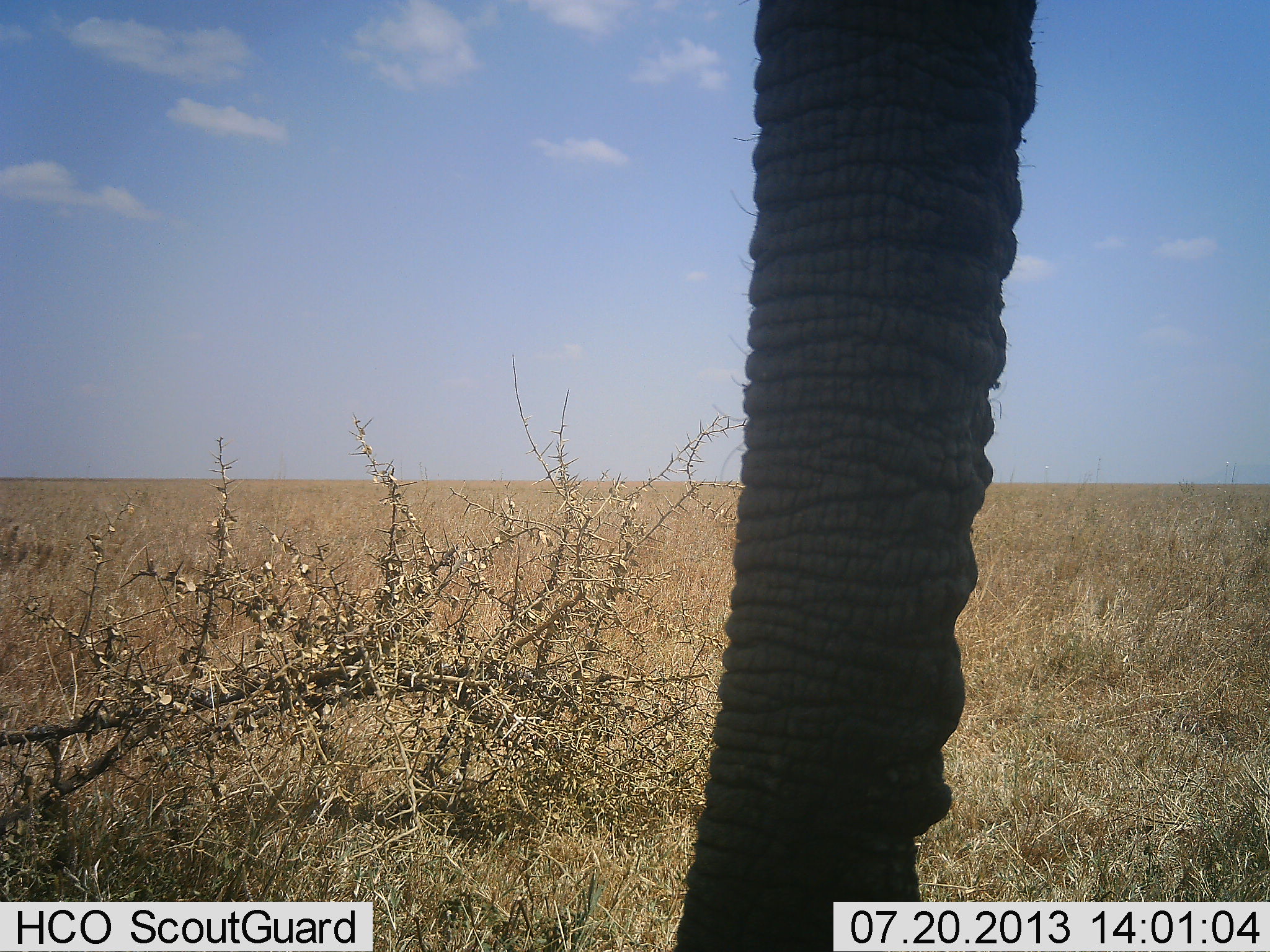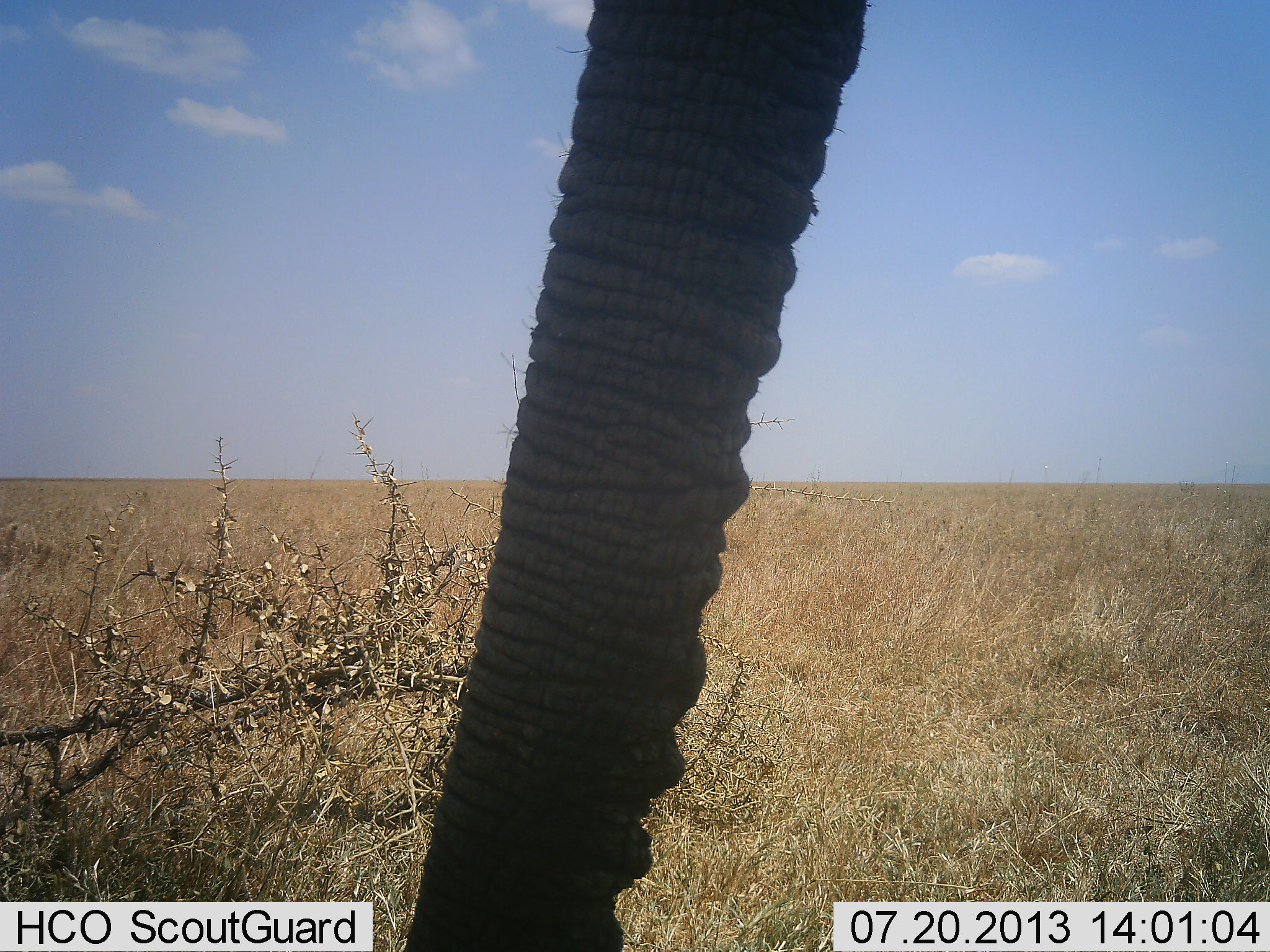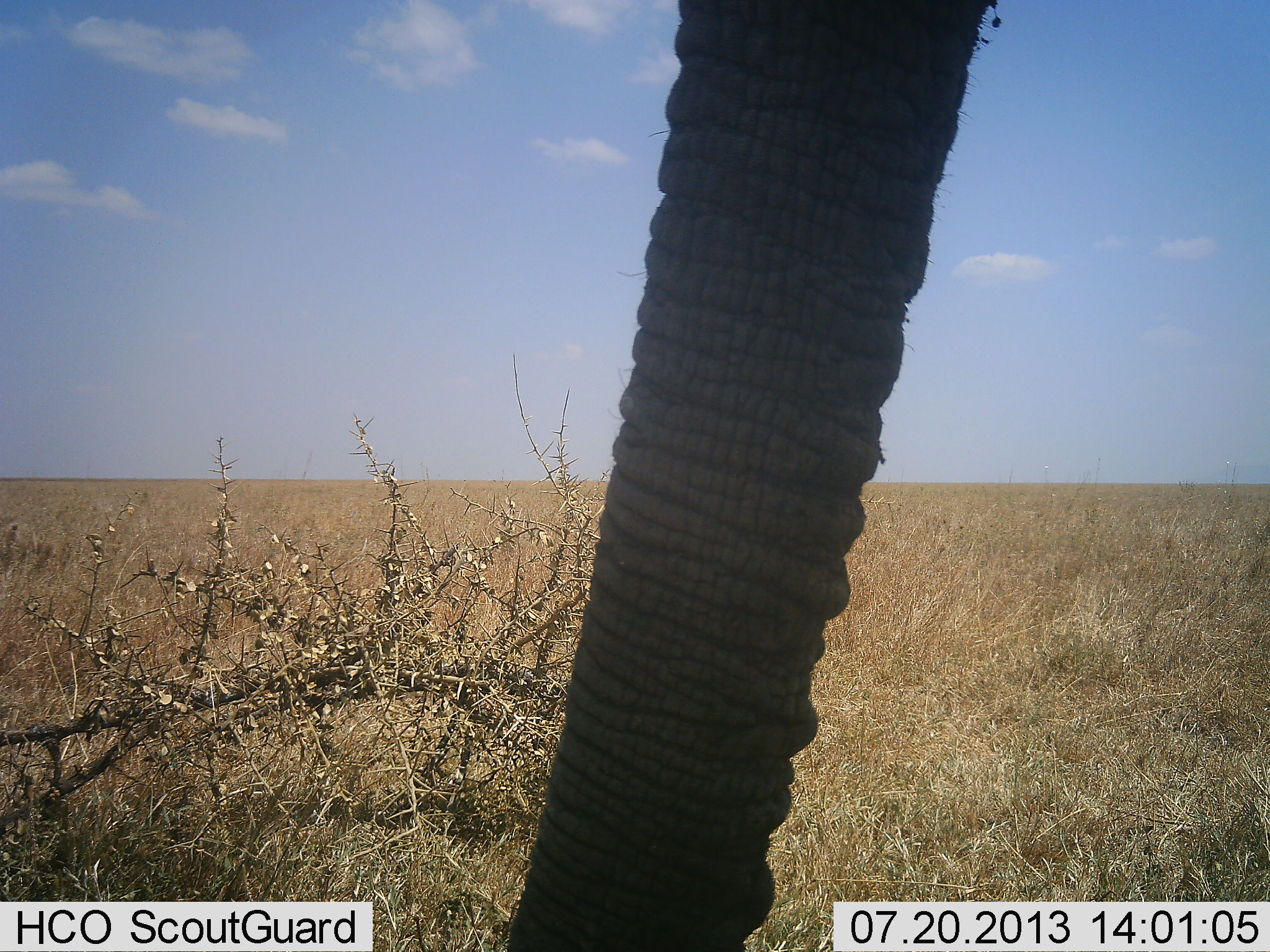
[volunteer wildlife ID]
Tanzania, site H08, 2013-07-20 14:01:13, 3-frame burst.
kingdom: Animalia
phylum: Chordata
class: Mammalia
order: Proboscidea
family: Elephantidae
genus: Loxodonta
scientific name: Loxodonta africana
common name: african bush elephant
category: elephant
Elephant (african bush elephant) (Loxodonta africana), count 1. Behavior (volunteer vote fractions): standing 67%, resting 0%, moving 8%, interacting 0%. Young present (vote fraction): 0%. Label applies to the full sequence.